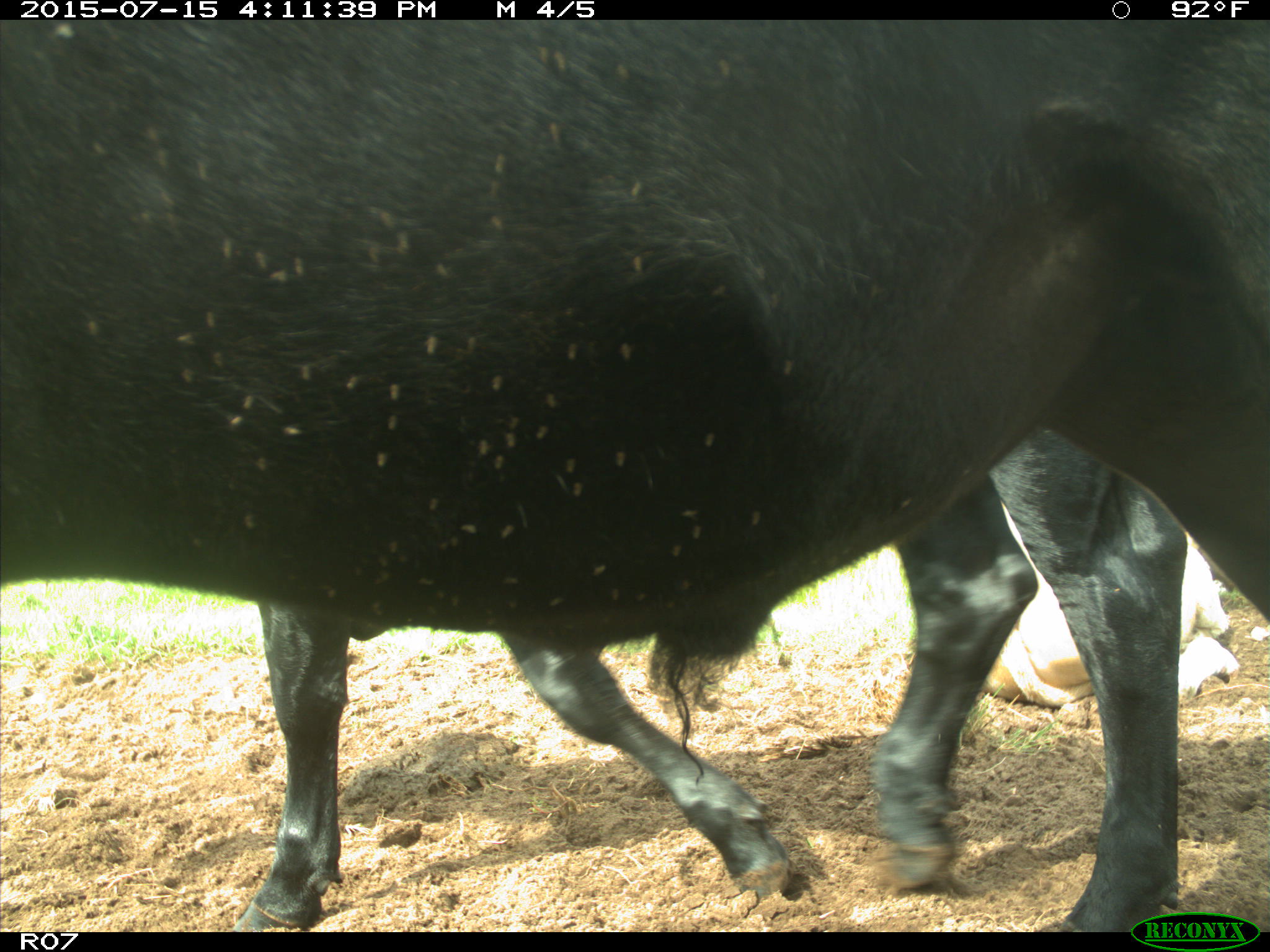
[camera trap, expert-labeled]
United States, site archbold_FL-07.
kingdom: Animalia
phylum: Chordata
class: Mammalia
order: Artiodactyla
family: Bovidae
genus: Bos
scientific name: Bos taurus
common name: domestic cow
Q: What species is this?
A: Bos taurus (domestic cow).